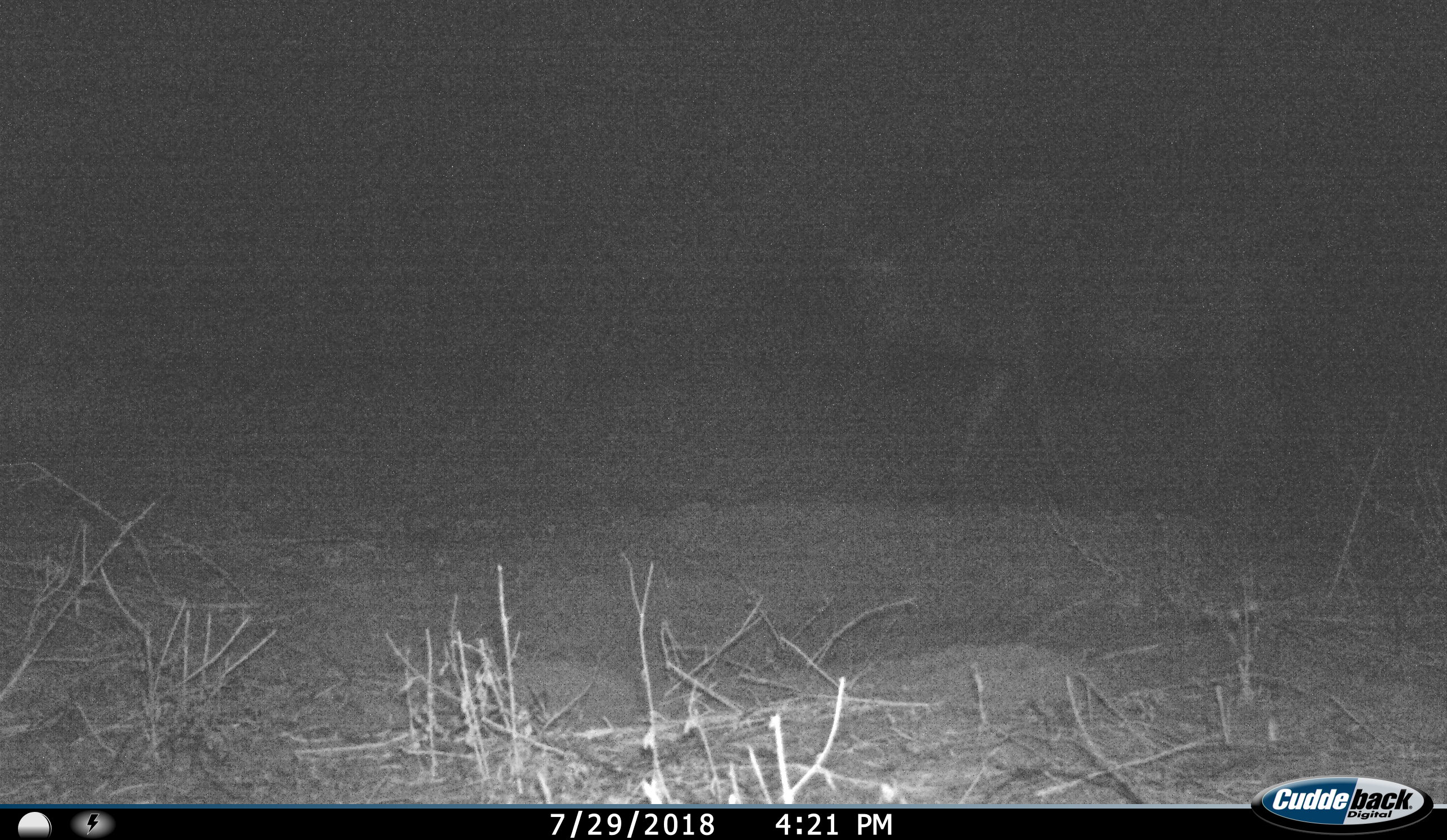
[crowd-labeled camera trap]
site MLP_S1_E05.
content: unidentified animal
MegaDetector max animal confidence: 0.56